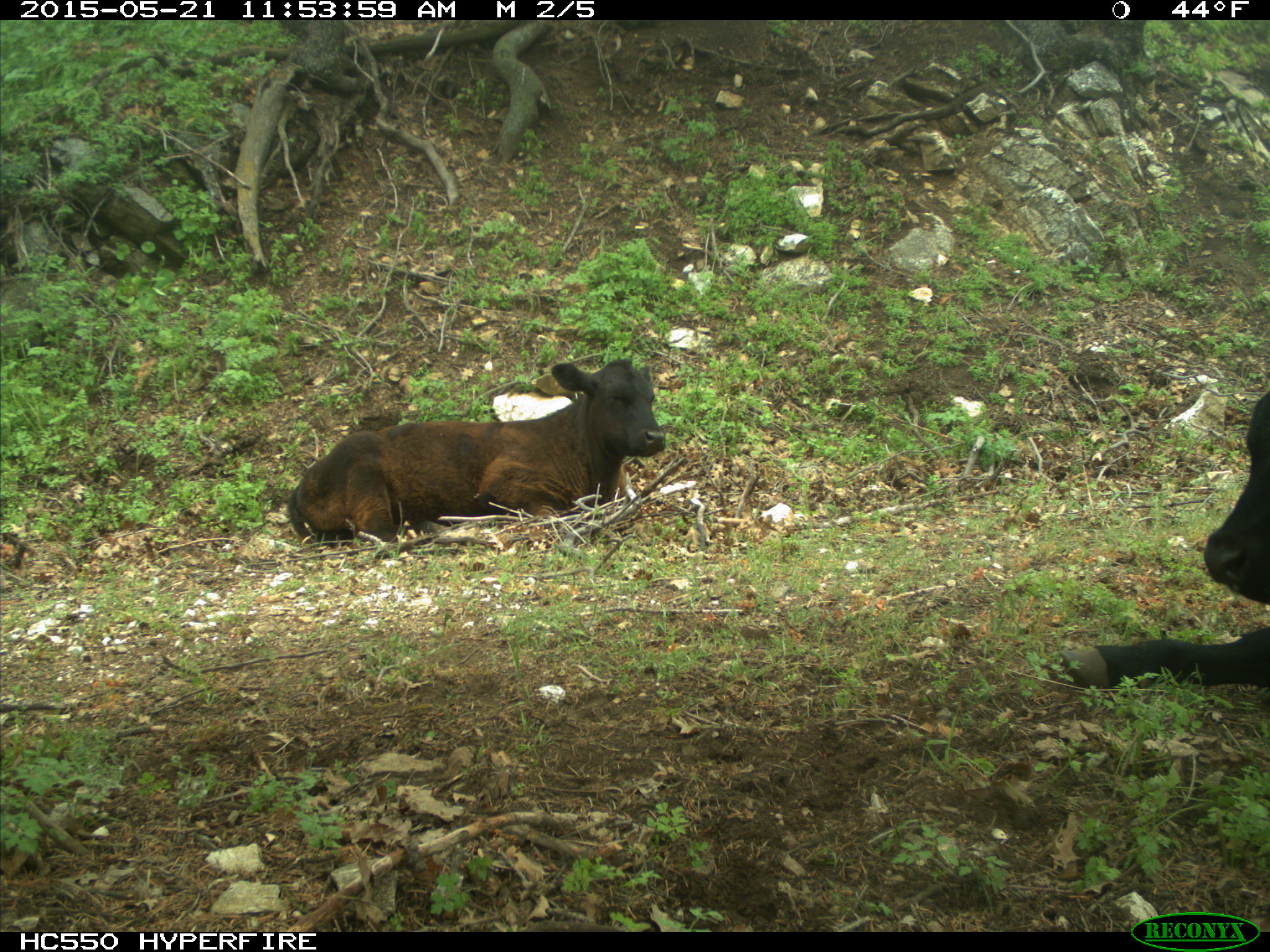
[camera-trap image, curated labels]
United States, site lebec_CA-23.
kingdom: Animalia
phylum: Chordata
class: Mammalia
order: Artiodactyla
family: Bovidae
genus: Bos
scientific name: Bos taurus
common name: domestic cow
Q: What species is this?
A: Bos taurus (domestic cow).